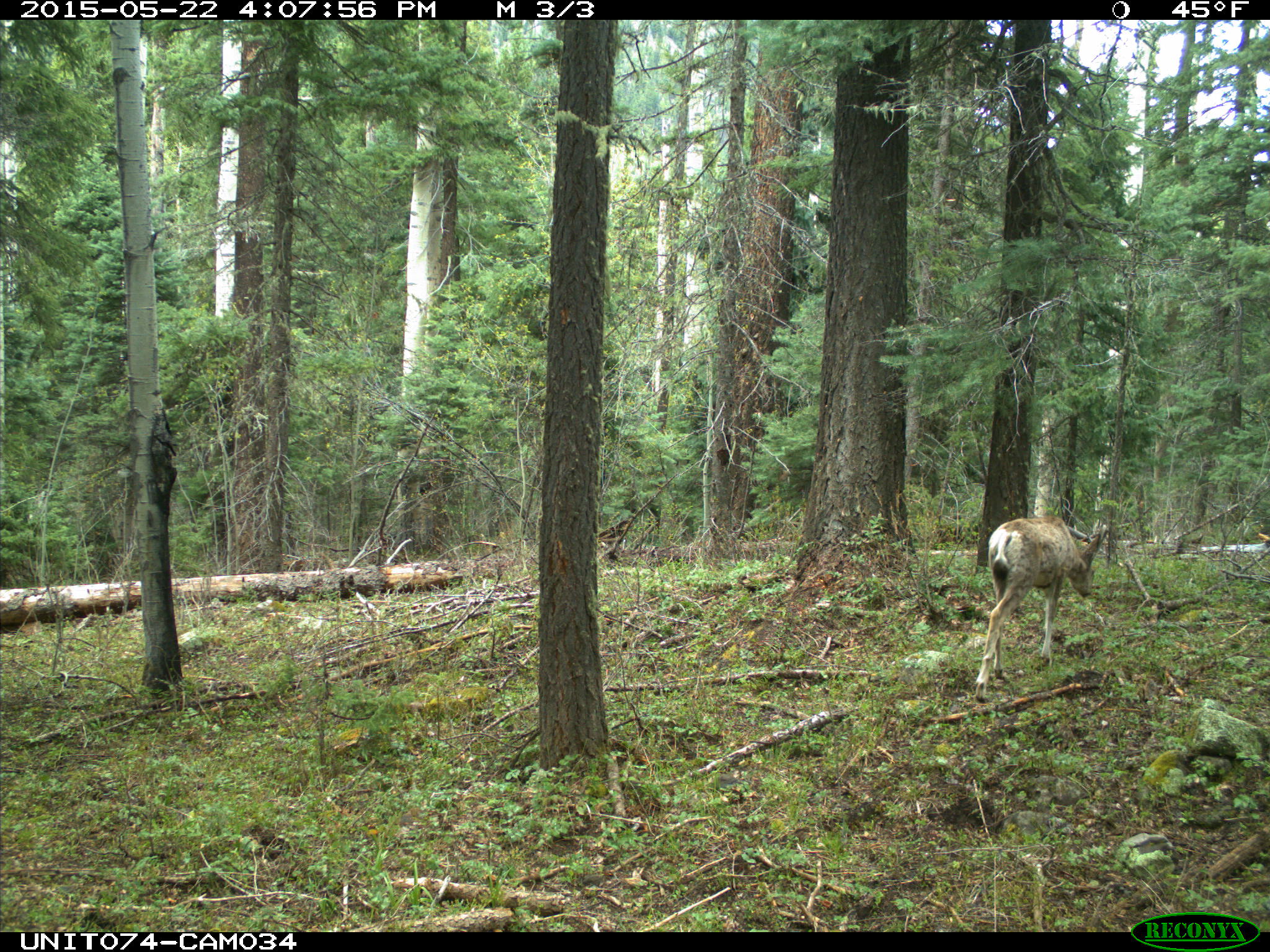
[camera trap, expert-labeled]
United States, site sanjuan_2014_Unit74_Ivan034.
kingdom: Animalia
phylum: Chordata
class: Mammalia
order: Artiodactyla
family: Cervidae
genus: Odocoileus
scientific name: Odocoileus hemionus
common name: mule deer